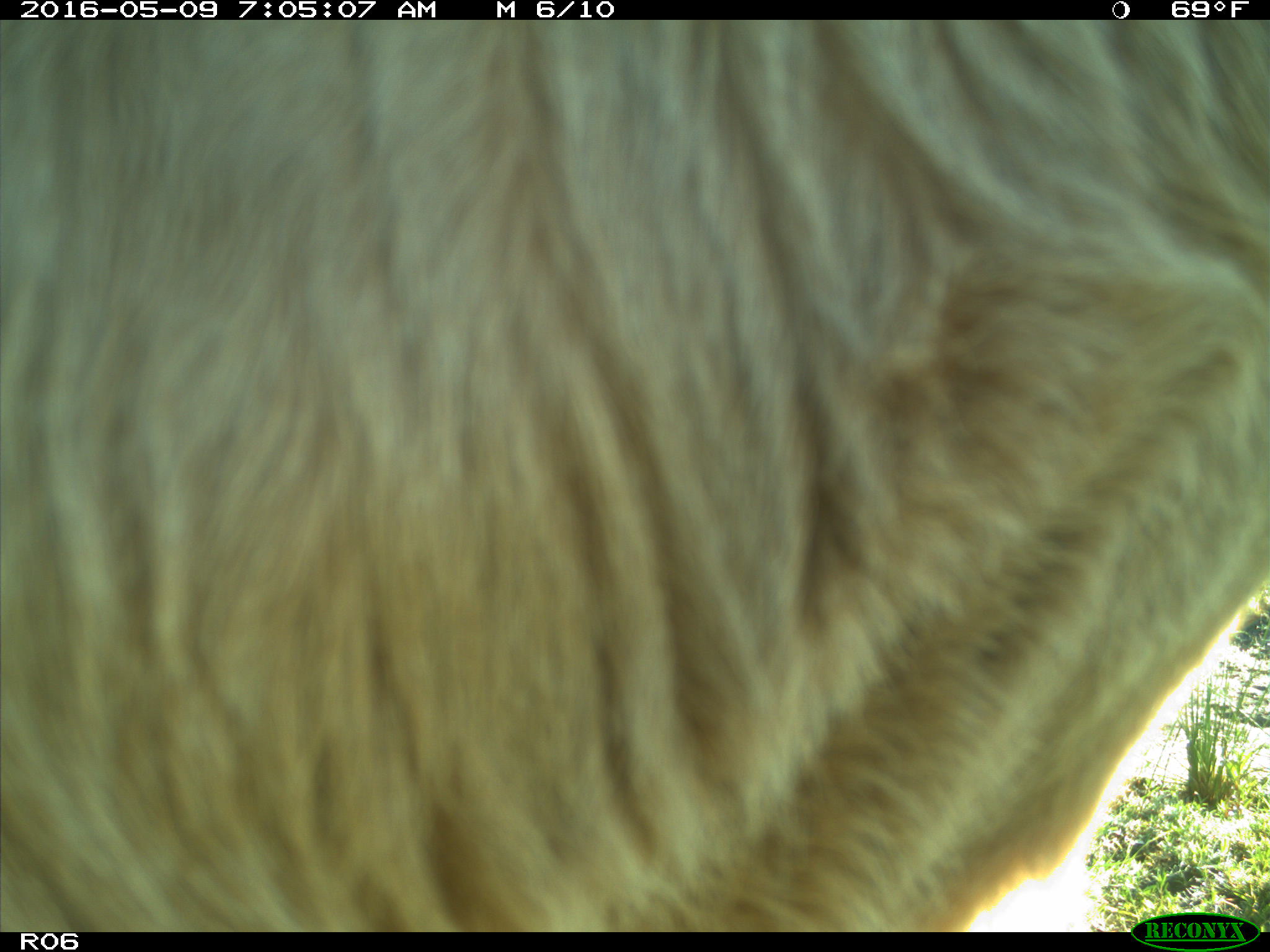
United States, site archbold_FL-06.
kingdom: Animalia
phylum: Chordata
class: Mammalia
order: Artiodactyla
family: Bovidae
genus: Bos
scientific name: Bos taurus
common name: domestic cow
Bos taurus (domestic cow).